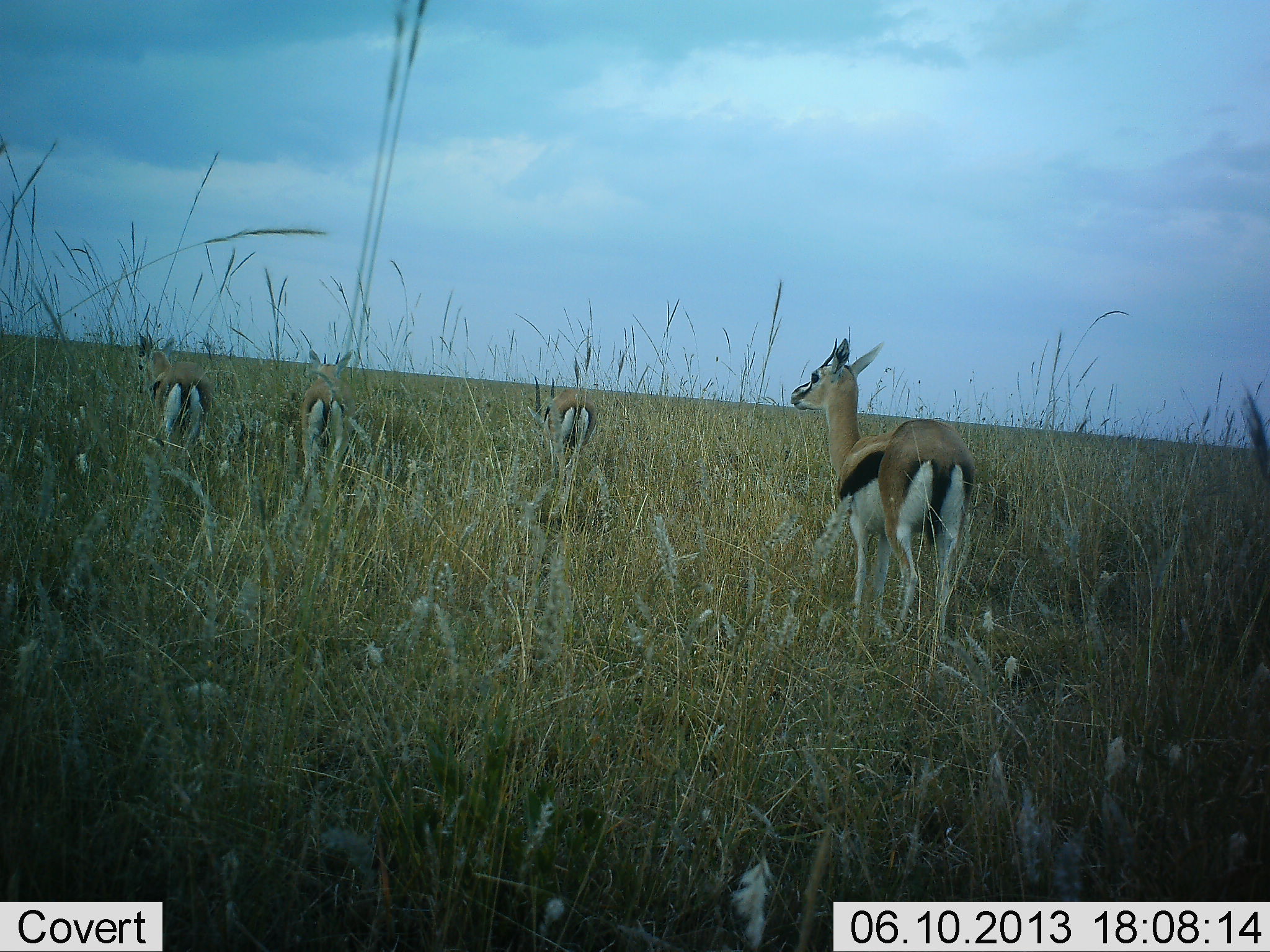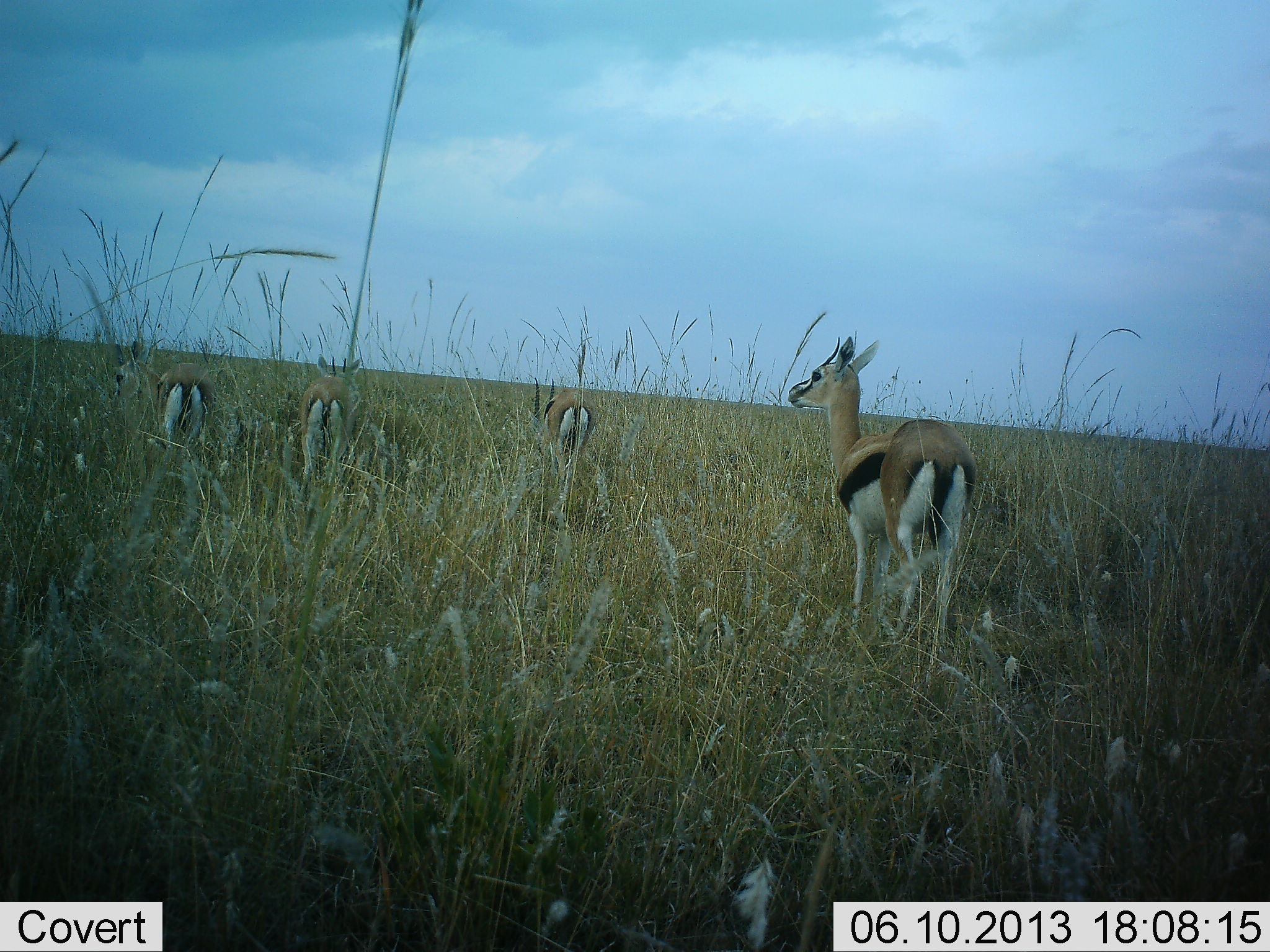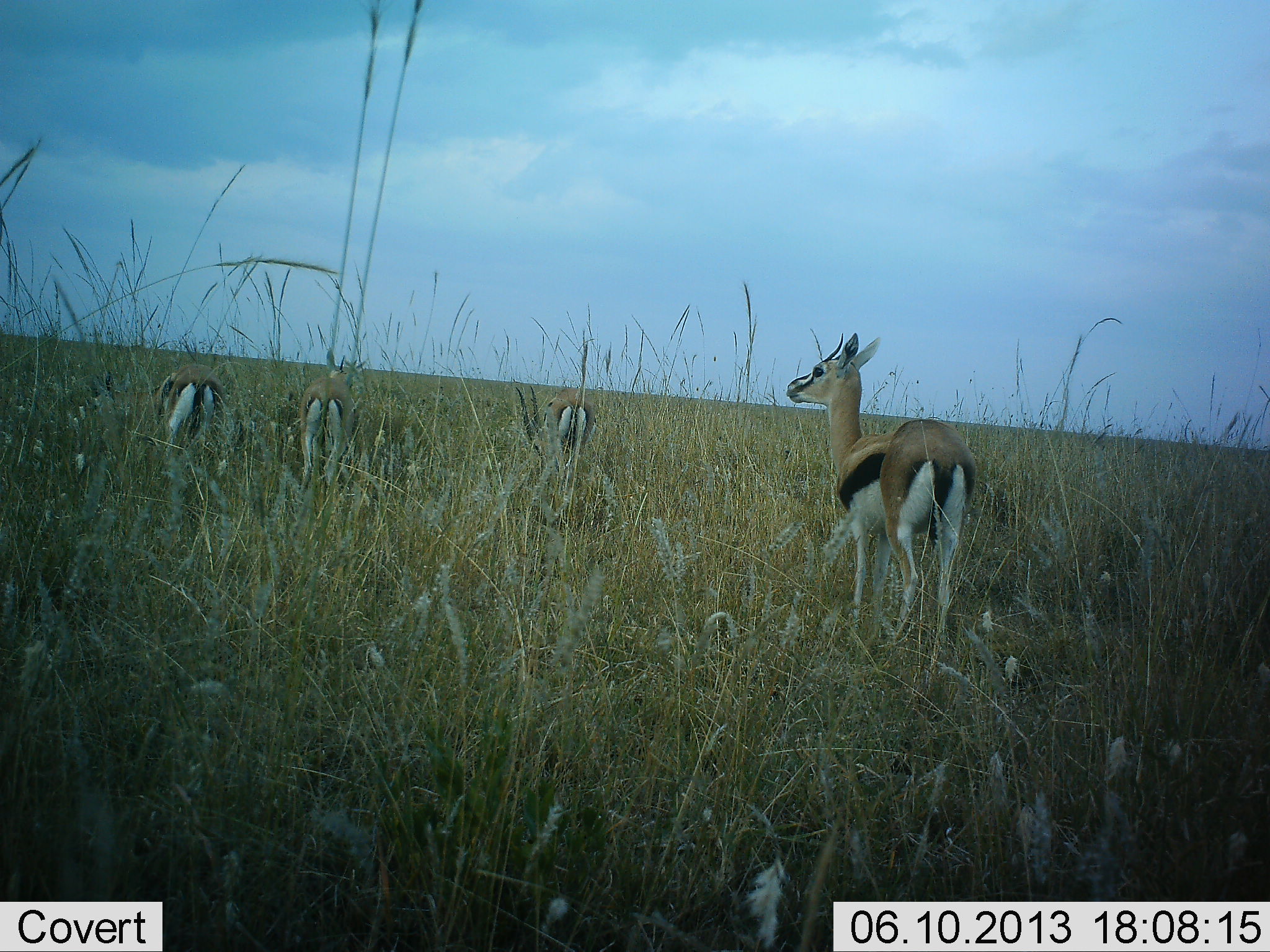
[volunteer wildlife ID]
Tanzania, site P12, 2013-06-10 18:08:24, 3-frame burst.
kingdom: Animalia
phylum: Chordata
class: Mammalia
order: Artiodactyla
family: Bovidae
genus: Eudorcas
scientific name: Eudorcas thomsonii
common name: thomson's gazelle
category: gazellethomsons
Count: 4.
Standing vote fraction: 75%.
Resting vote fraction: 0%.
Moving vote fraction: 12%.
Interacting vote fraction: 0%.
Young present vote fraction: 0%.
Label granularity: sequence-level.